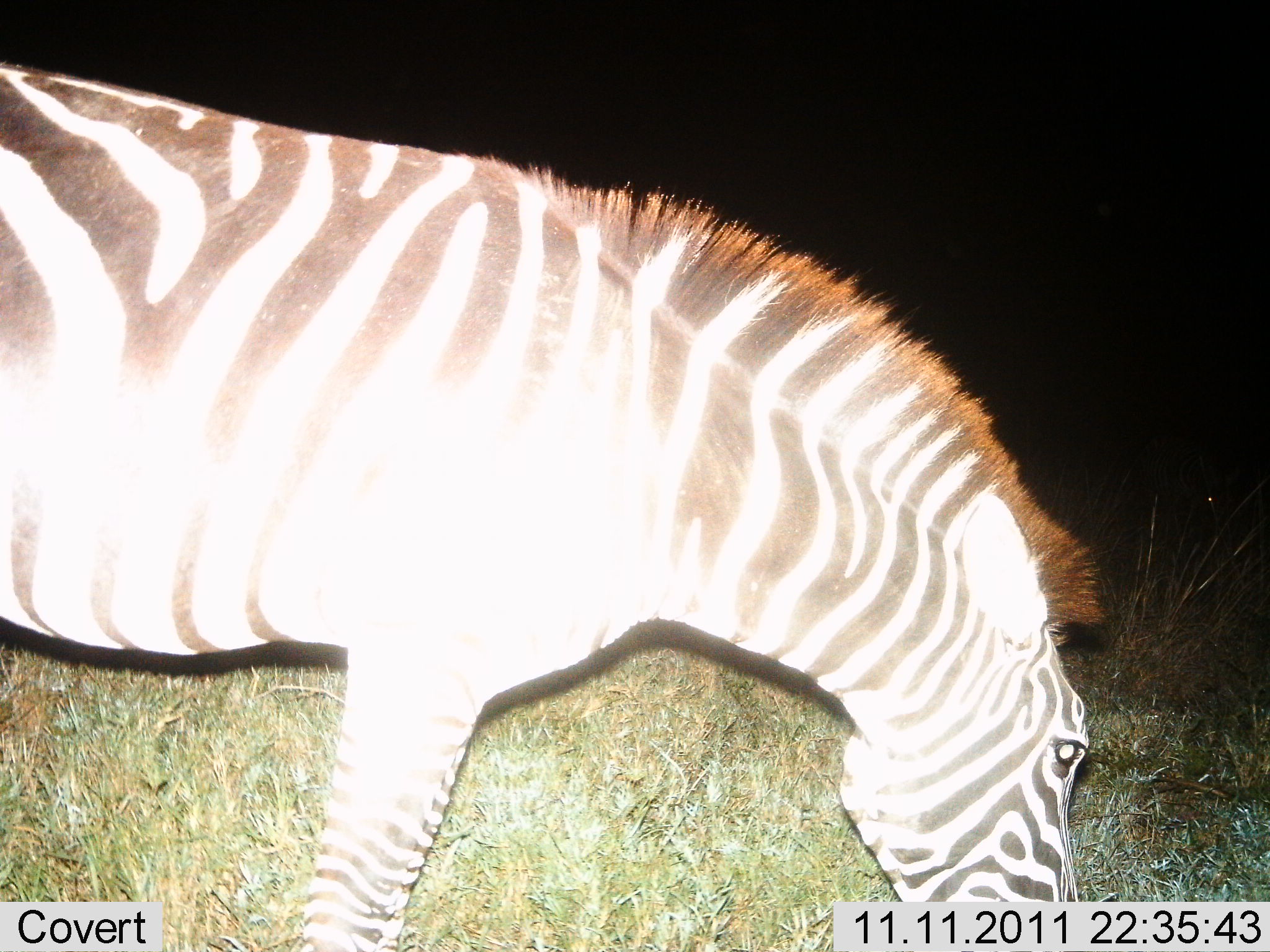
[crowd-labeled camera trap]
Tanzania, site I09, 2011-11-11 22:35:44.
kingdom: Animalia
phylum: Chordata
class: Mammalia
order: Perissodactyla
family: Equidae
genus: Equus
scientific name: Equus quagga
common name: plains zebra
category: zebra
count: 1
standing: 9%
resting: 0%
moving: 0%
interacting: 0%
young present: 0%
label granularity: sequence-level